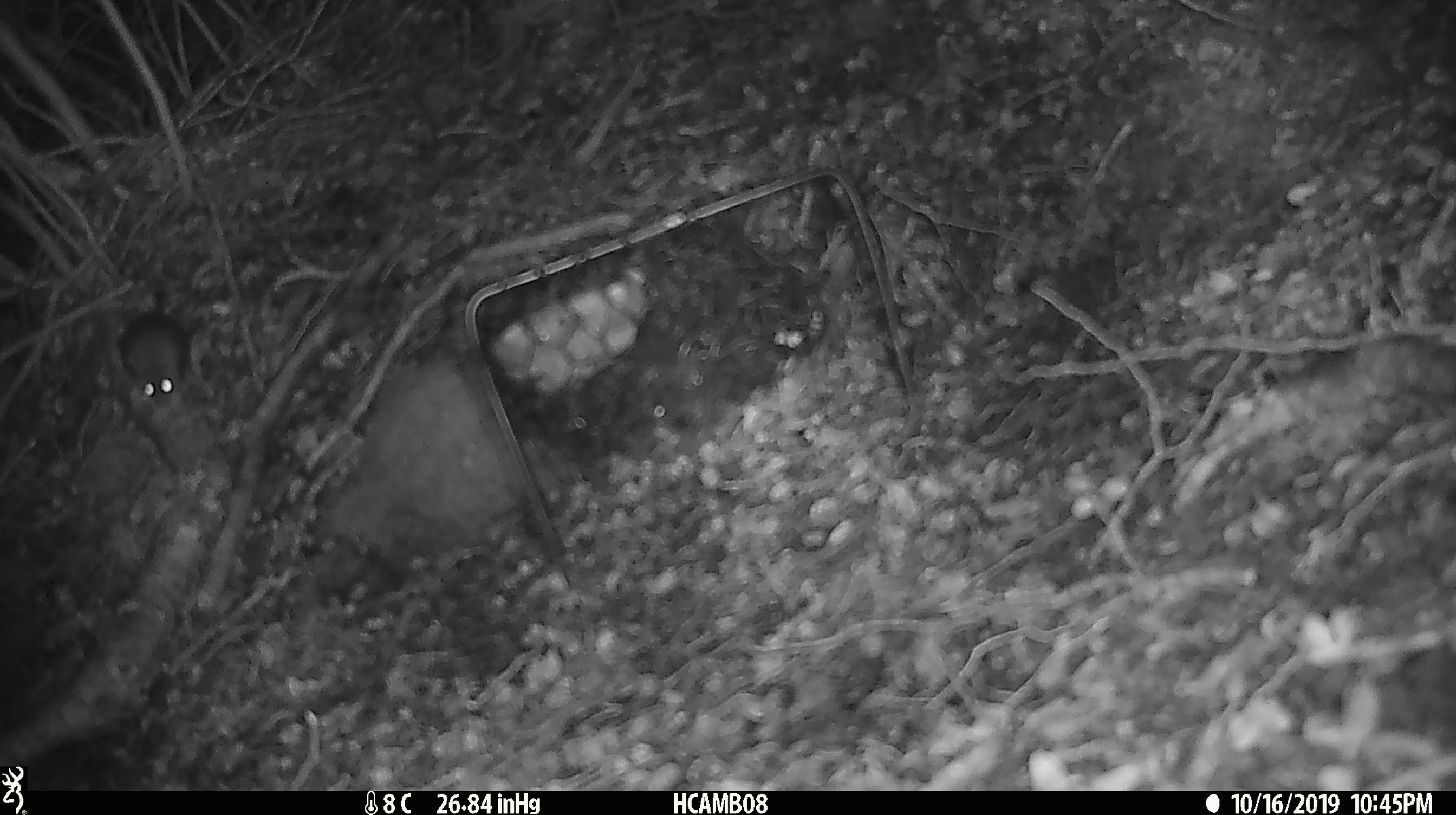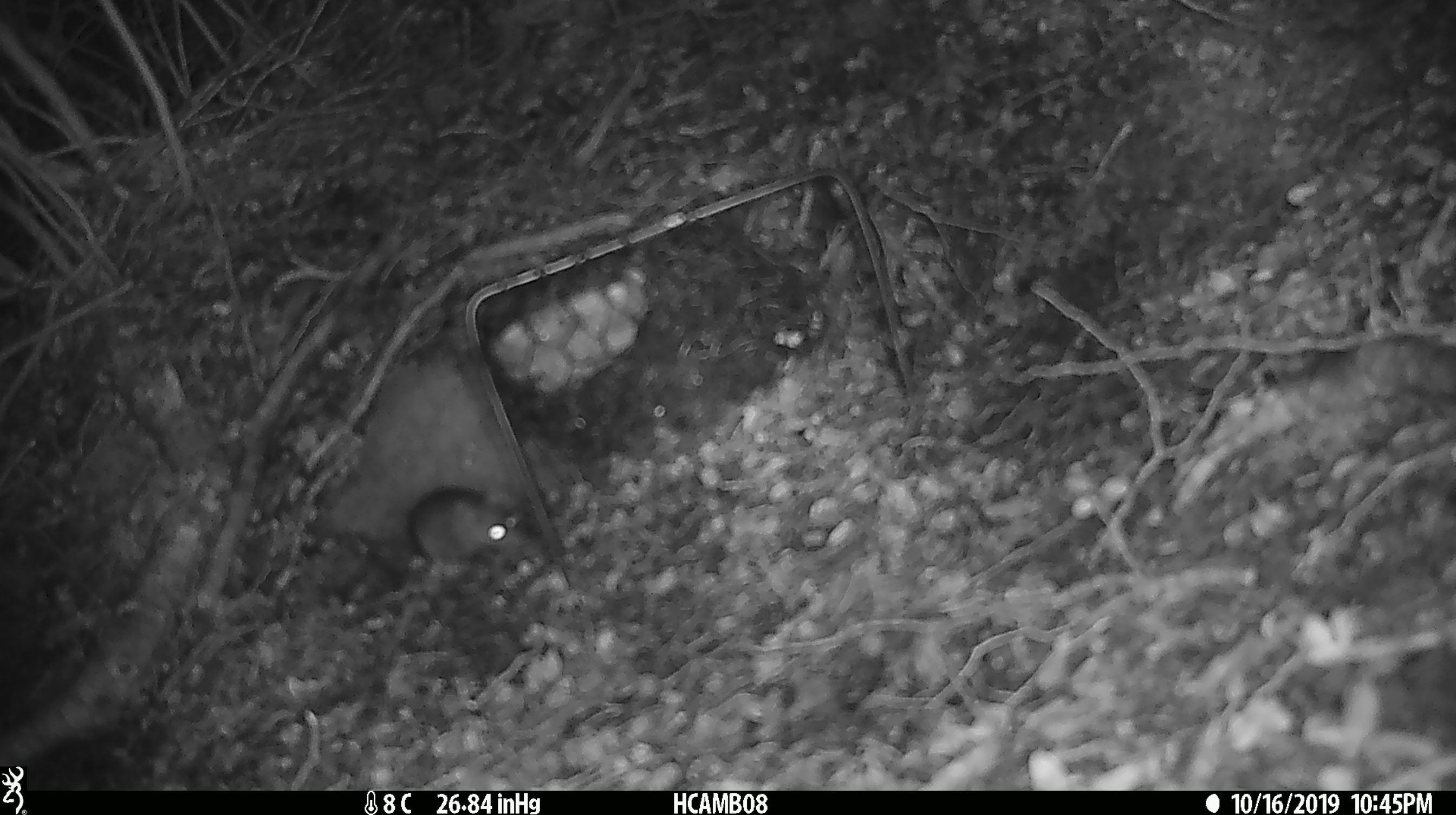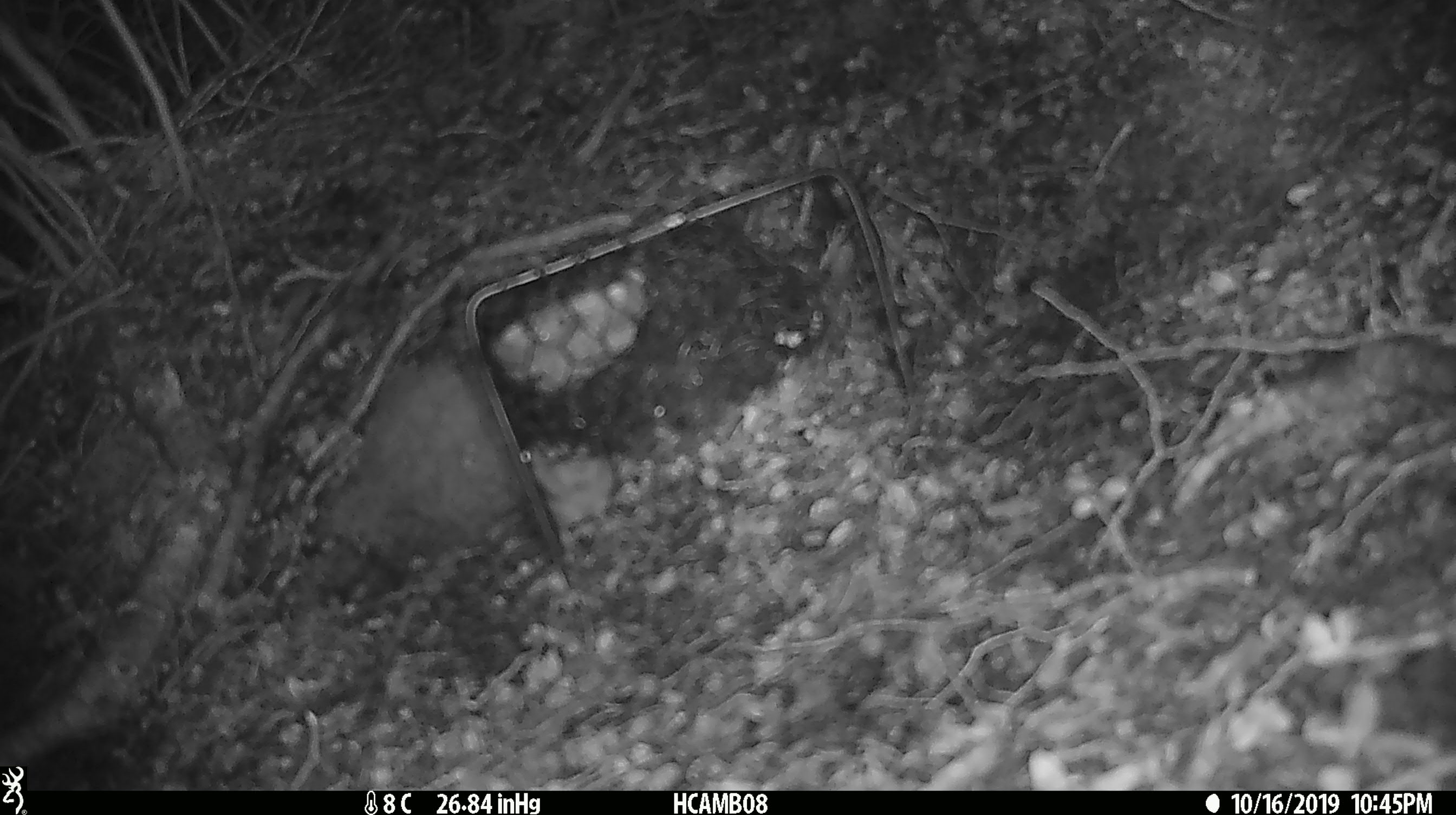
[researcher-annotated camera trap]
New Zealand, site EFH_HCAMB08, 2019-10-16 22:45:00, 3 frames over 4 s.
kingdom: Animalia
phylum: Chordata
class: Mammalia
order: Rodentia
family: Muridae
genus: Mus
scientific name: Mus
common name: mouse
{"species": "mouse (Mus)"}